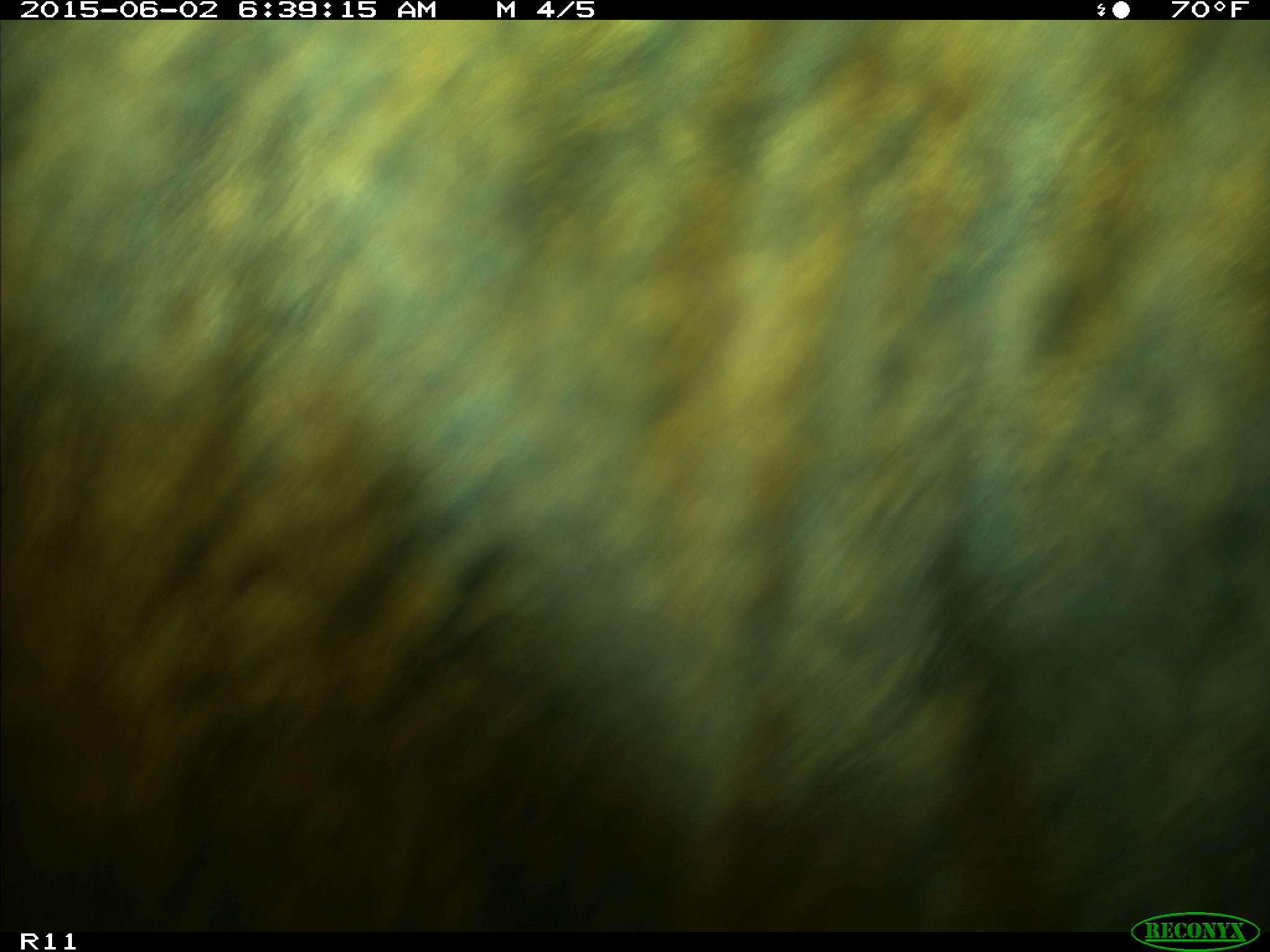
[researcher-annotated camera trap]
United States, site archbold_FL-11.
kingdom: Animalia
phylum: Chordata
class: Mammalia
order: Artiodactyla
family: Bovidae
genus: Bos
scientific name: Bos taurus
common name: domestic cow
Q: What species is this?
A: Bos taurus (domestic cow).